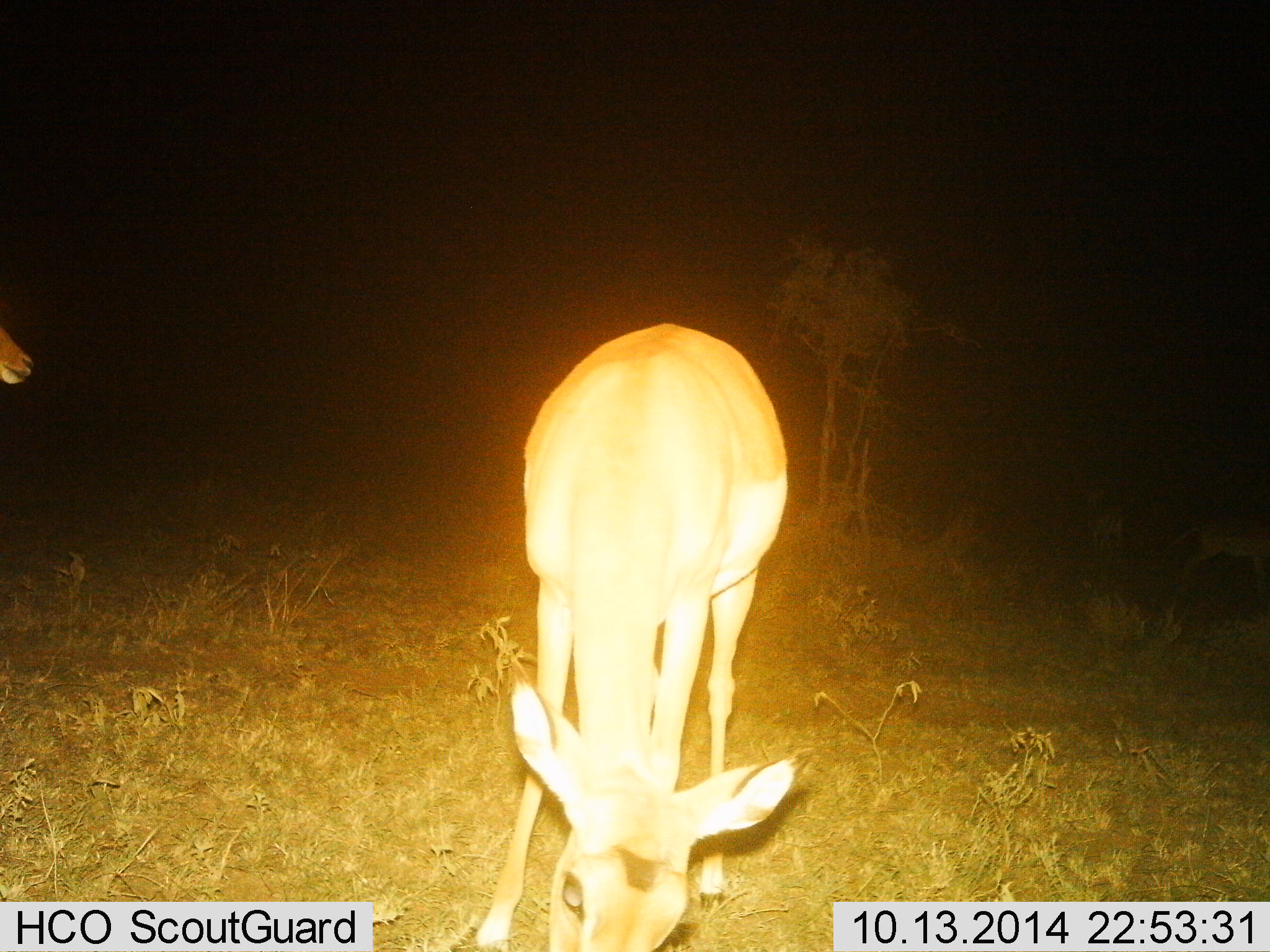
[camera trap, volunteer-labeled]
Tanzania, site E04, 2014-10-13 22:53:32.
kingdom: Animalia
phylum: Chordata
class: Mammalia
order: Artiodactyla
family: Bovidae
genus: Nanger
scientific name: Nanger granti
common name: grant's gazelle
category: gazellegrants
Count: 1.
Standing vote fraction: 38%.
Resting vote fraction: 0%.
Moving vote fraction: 0%.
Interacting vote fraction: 0%.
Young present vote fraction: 0%.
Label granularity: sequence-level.